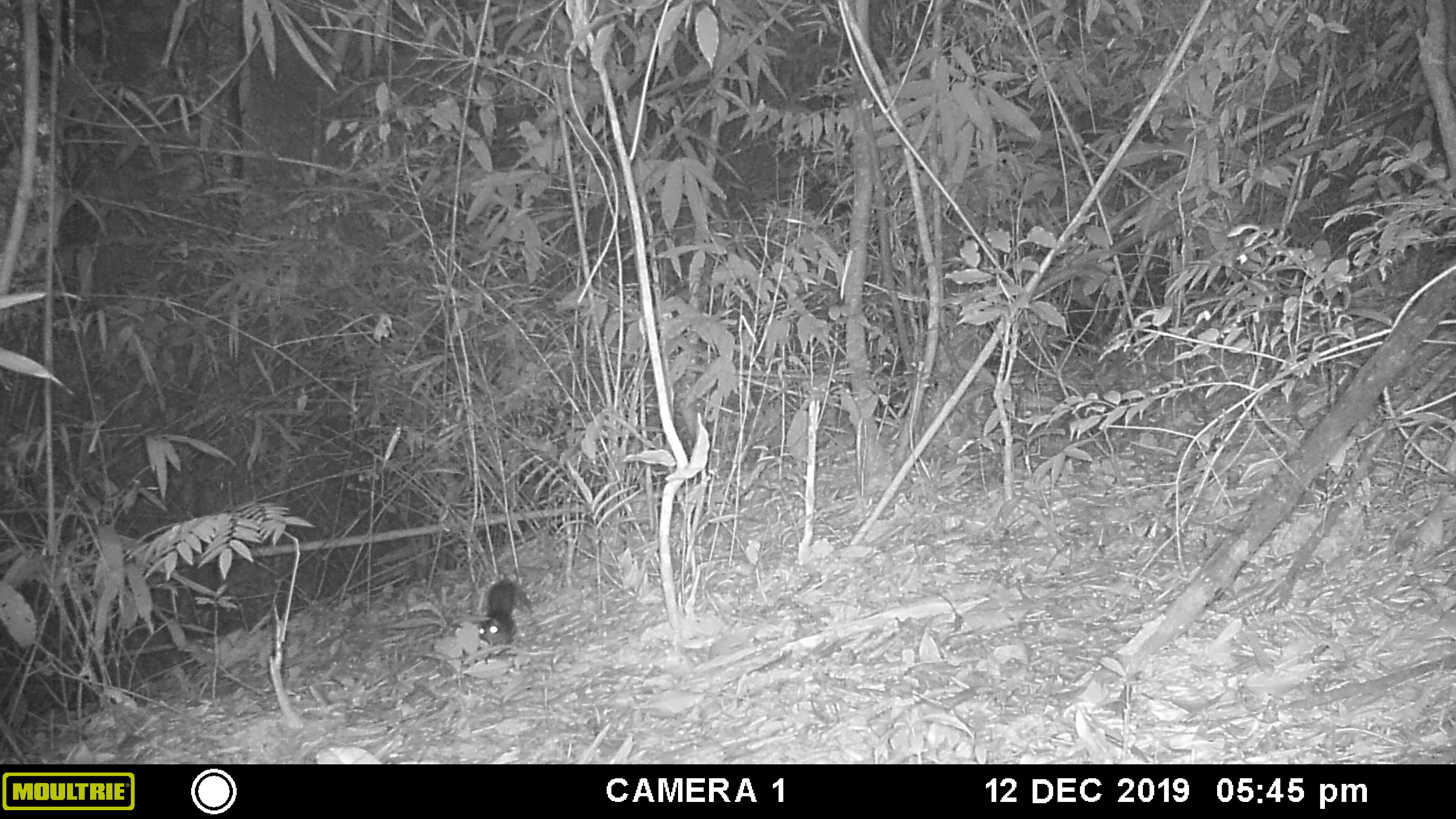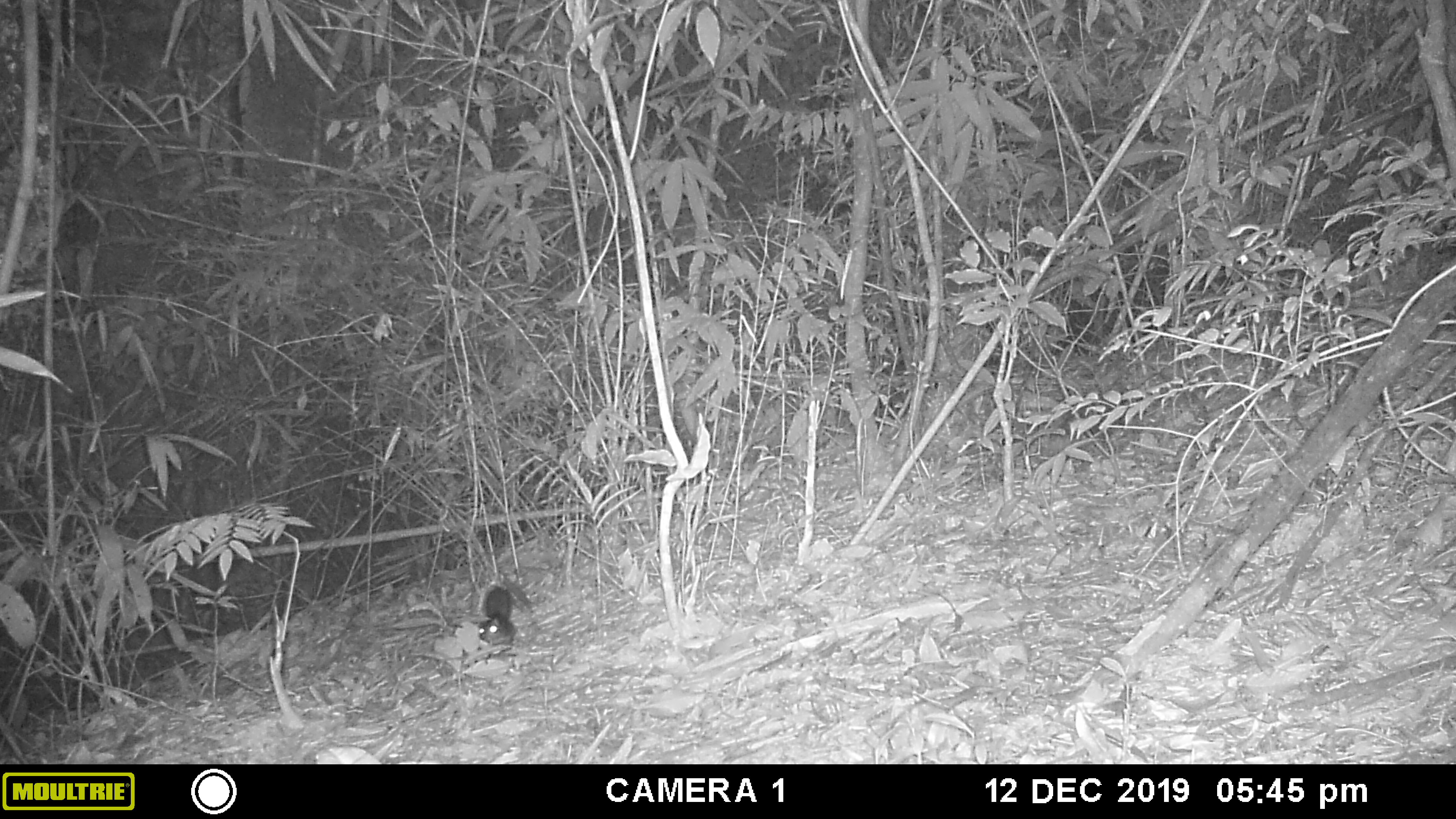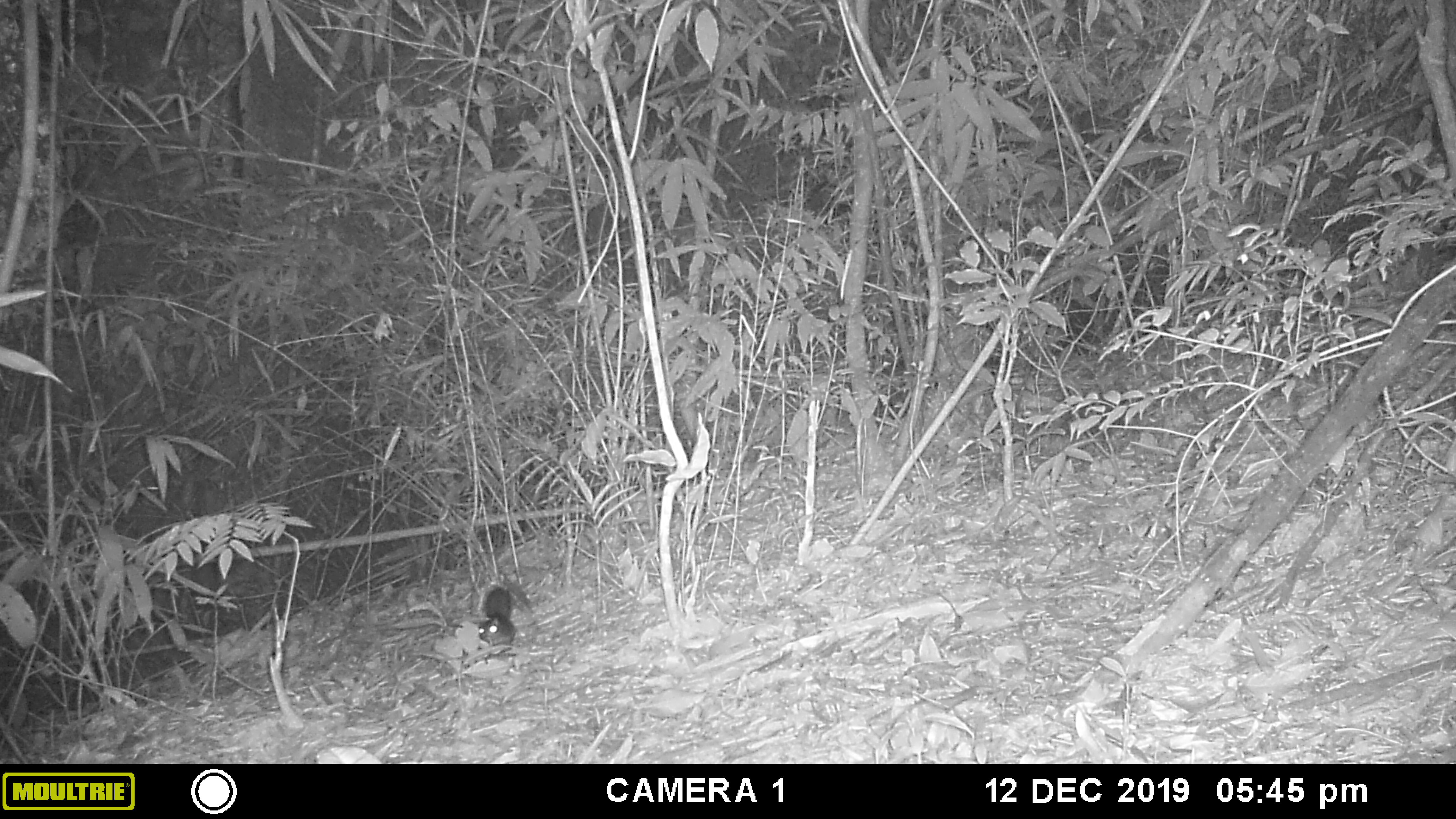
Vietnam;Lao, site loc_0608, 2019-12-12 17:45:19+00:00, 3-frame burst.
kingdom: Animalia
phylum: Chordata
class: Mammalia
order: Rodentia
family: Sciuridae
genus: Dremomys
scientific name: Dremomys rufigenis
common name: red-cheeked squirrel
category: red cheeked squirrel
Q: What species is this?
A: Red cheeked squirrel (red-cheeked squirrel) (Dremomys rufigenis).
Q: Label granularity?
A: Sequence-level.